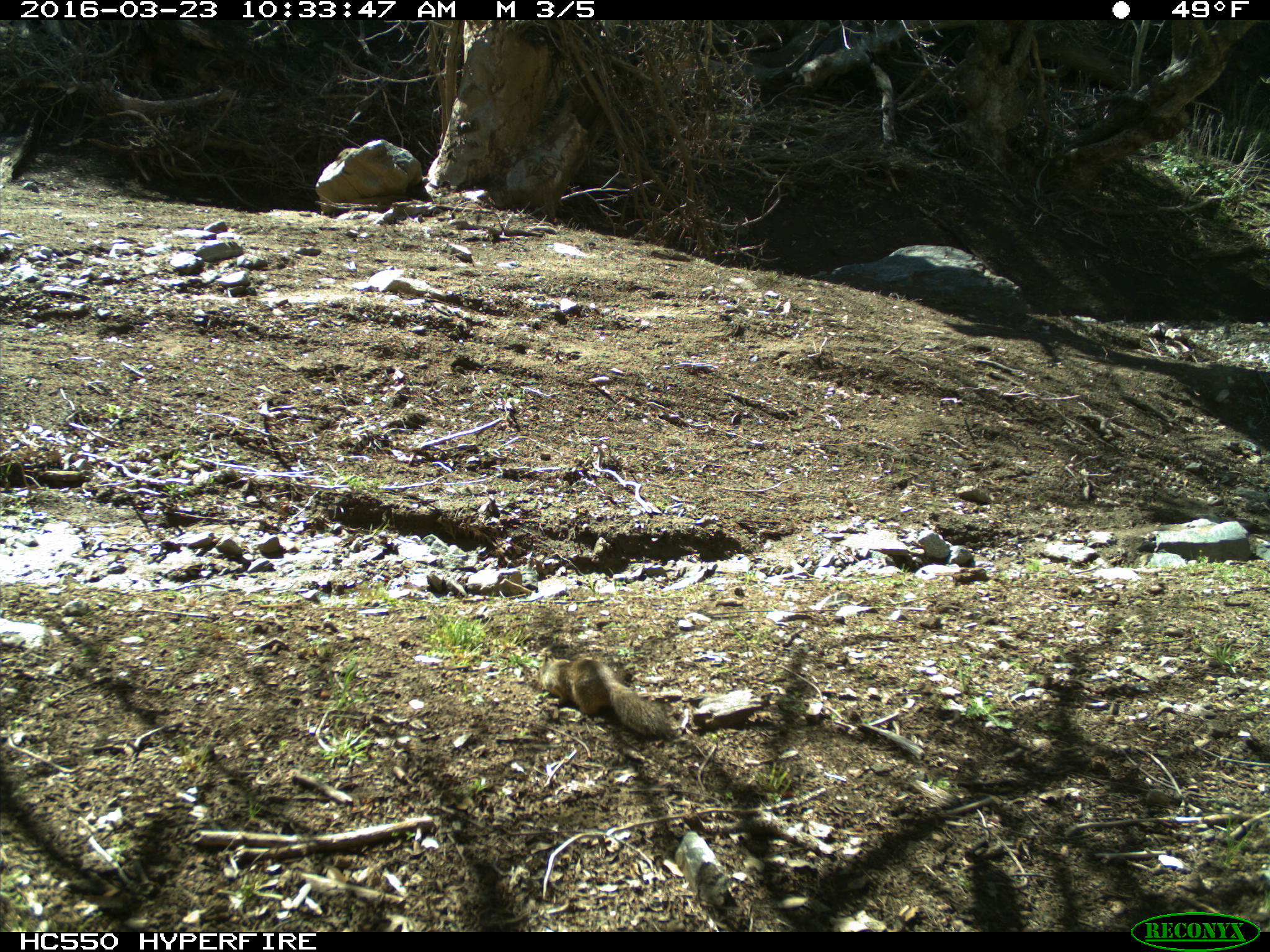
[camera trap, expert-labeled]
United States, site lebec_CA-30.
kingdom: Animalia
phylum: Chordata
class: Mammalia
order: Rodentia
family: Sciuridae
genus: Otospermophilus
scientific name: Otospermophilus beecheyi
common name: california ground squirrel